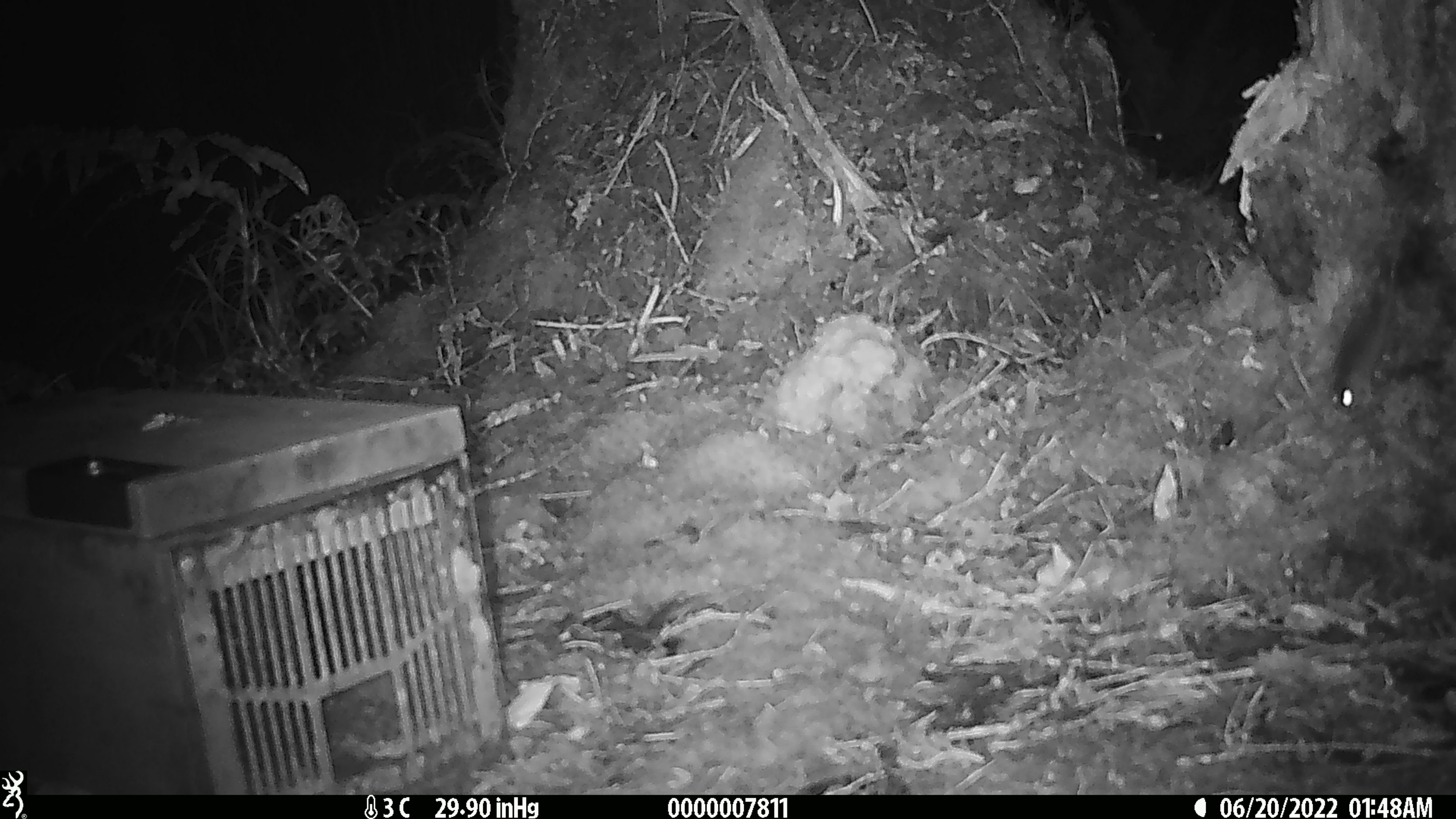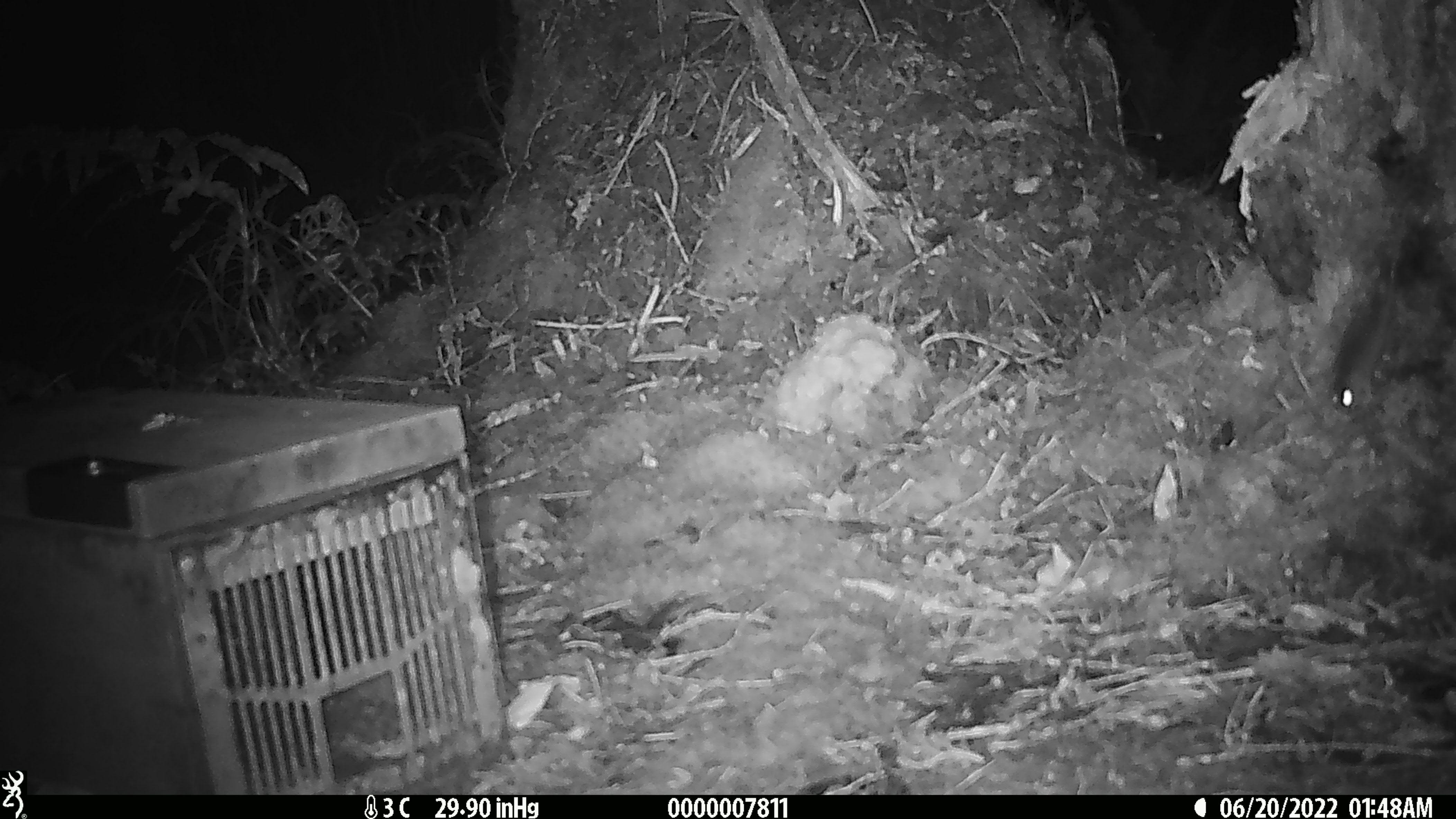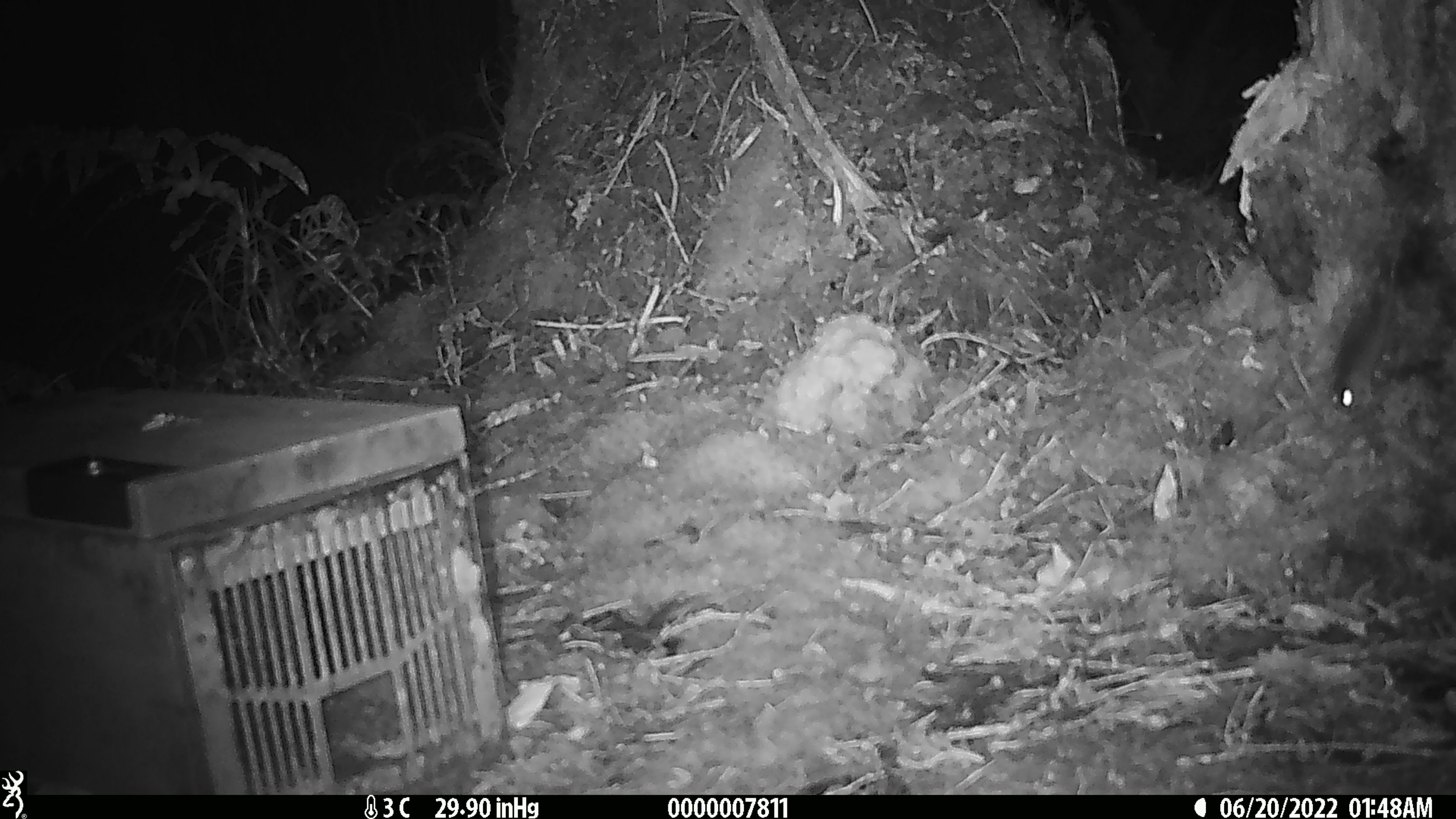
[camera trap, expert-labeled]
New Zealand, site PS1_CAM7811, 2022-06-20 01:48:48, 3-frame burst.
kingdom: Animalia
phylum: Chordata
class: Mammalia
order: Rodentia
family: Muridae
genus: Mus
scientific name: Mus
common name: mouse